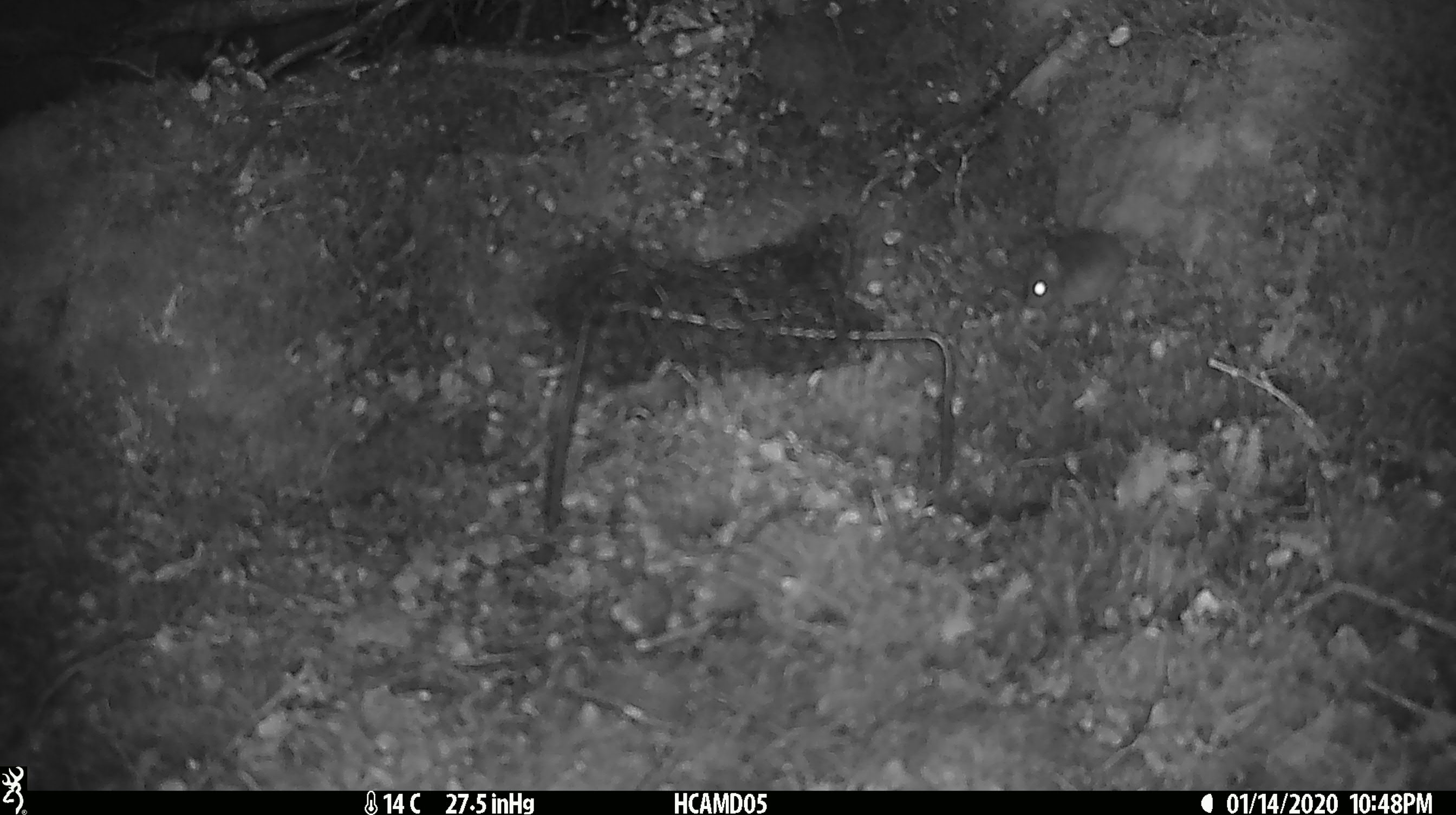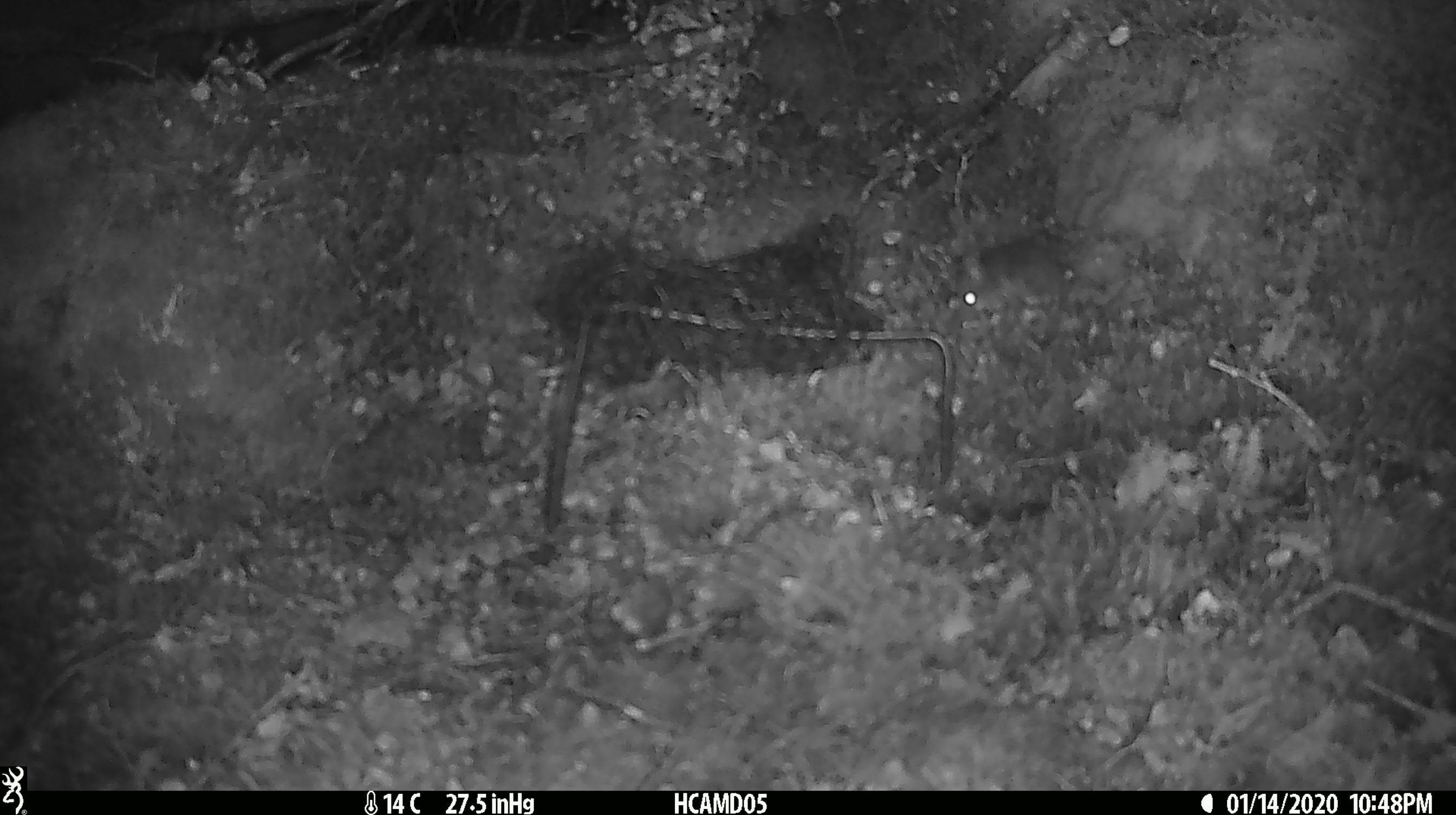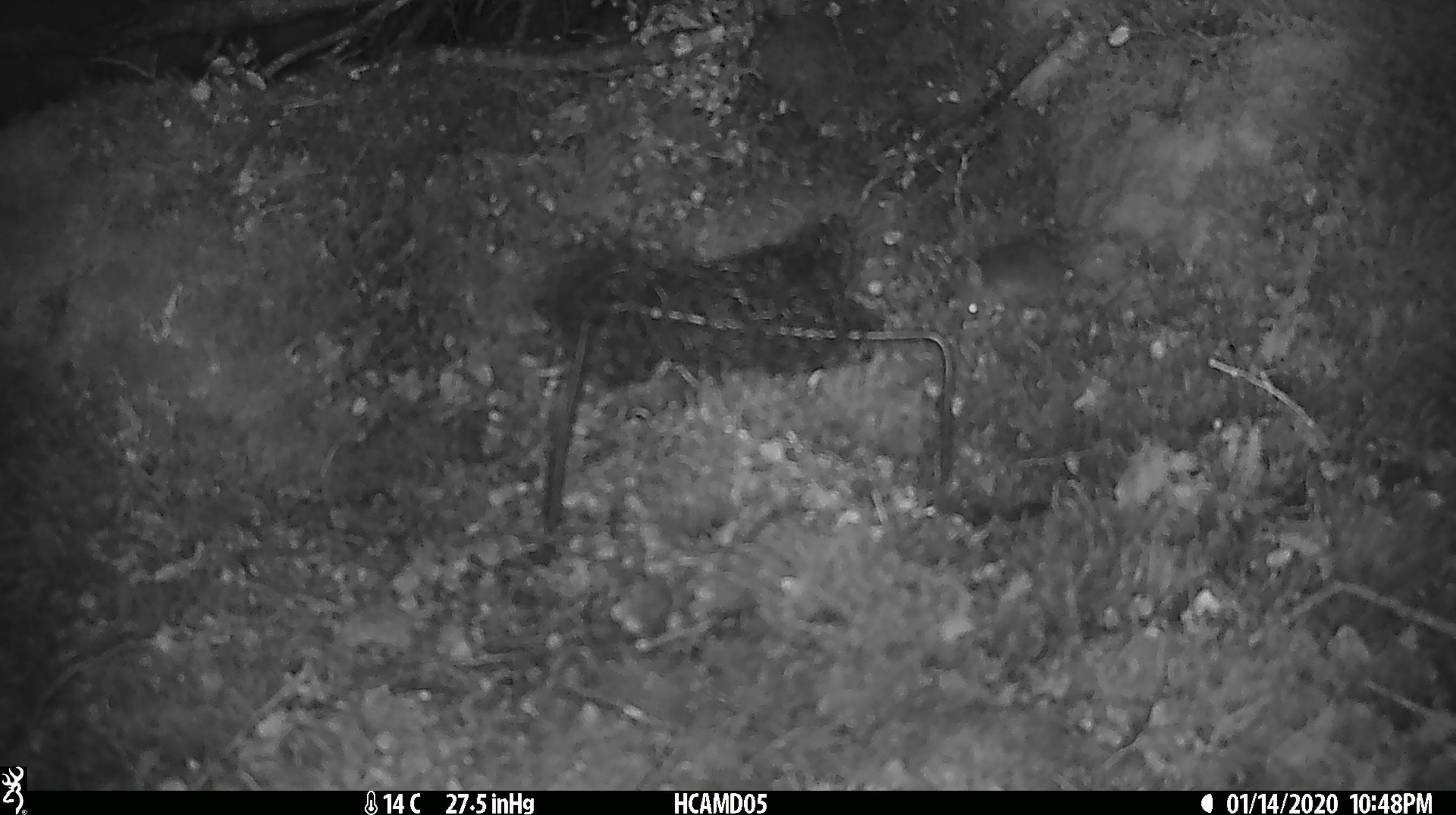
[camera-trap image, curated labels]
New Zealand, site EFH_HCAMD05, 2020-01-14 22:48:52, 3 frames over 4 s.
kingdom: Animalia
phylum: Chordata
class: Mammalia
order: Rodentia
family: Muridae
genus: Mus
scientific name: Mus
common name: mouse